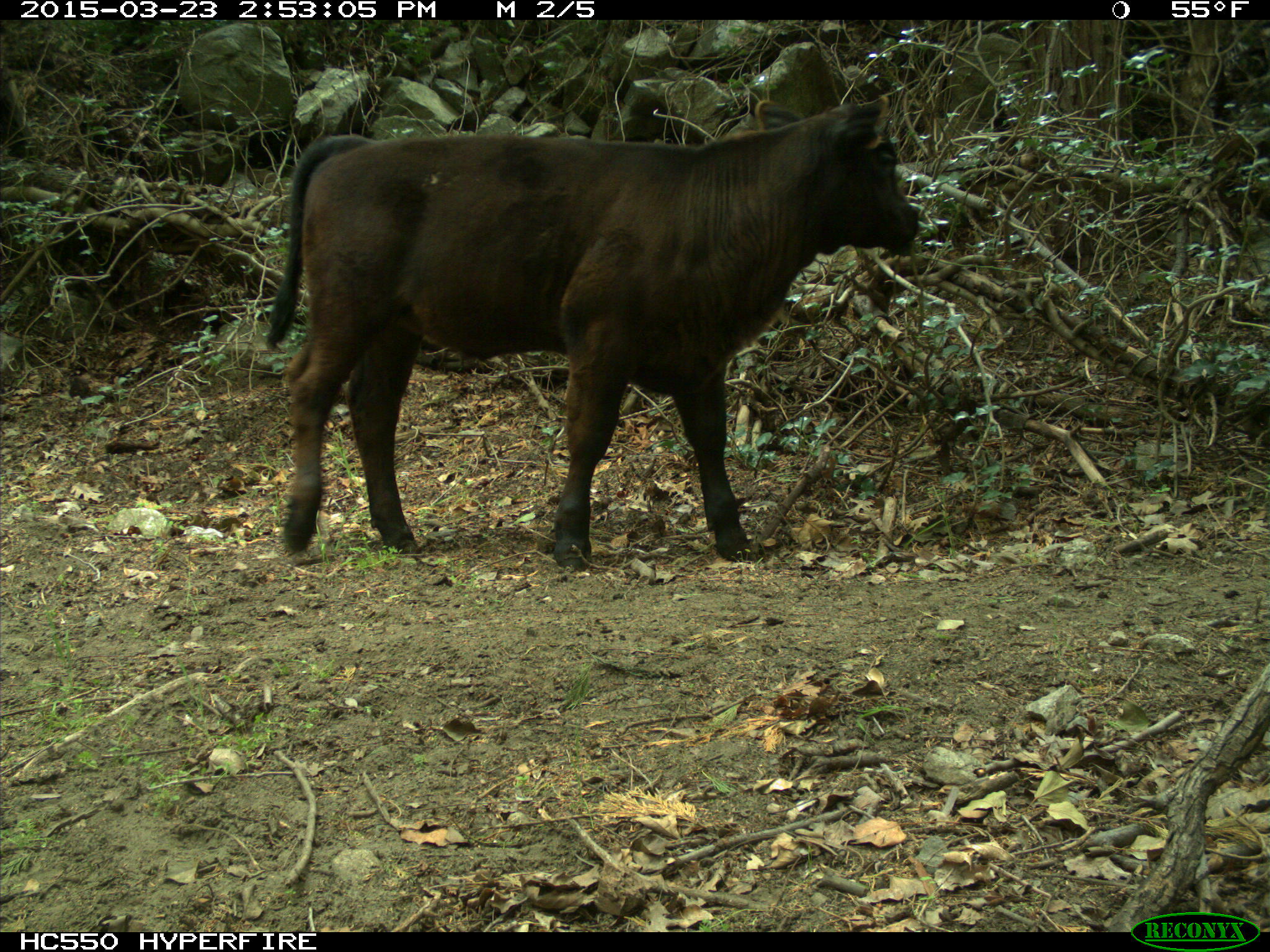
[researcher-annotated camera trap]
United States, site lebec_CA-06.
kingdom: Animalia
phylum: Chordata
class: Mammalia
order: Artiodactyla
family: Bovidae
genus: Bos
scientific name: Bos taurus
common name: domestic cow